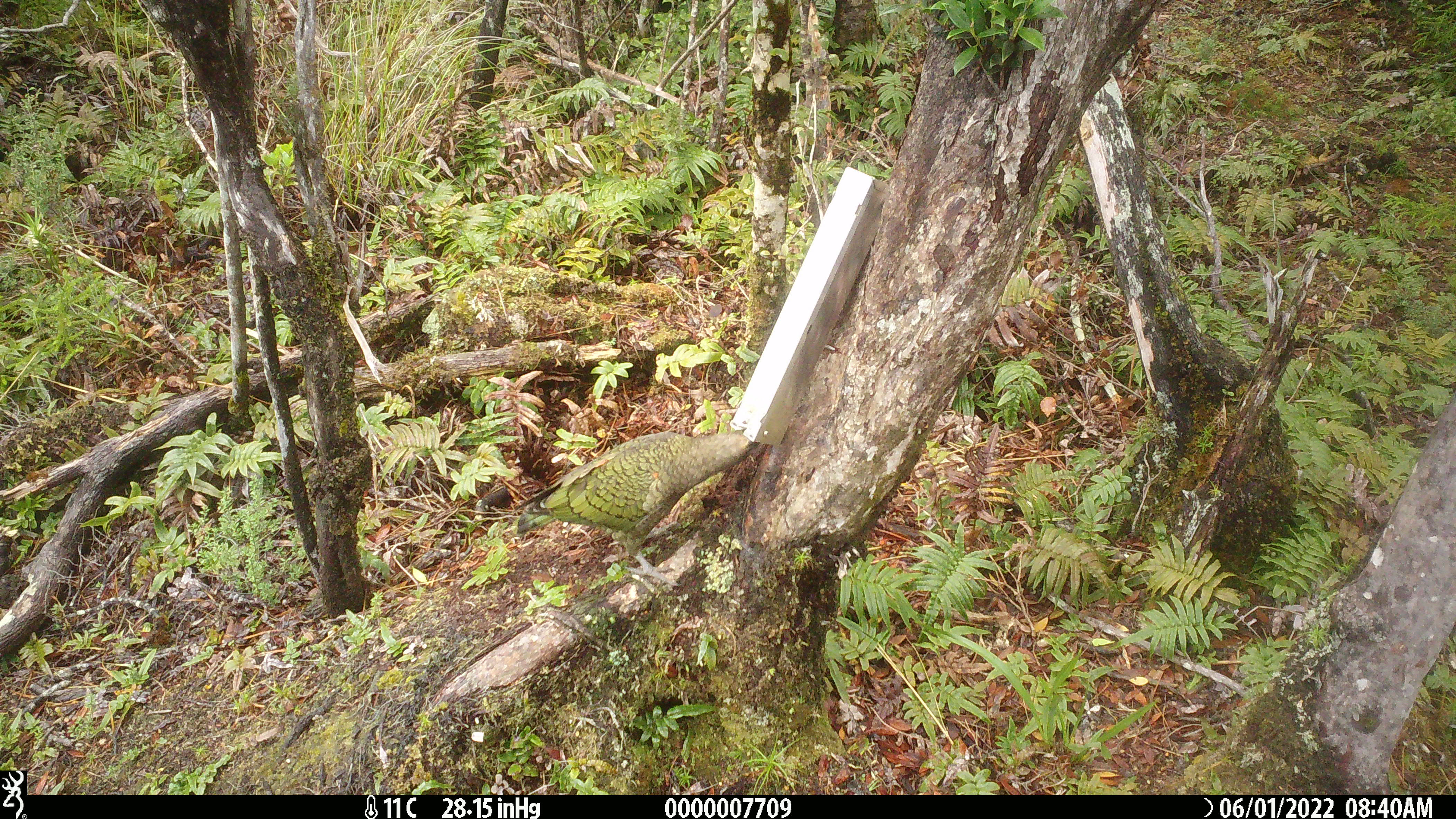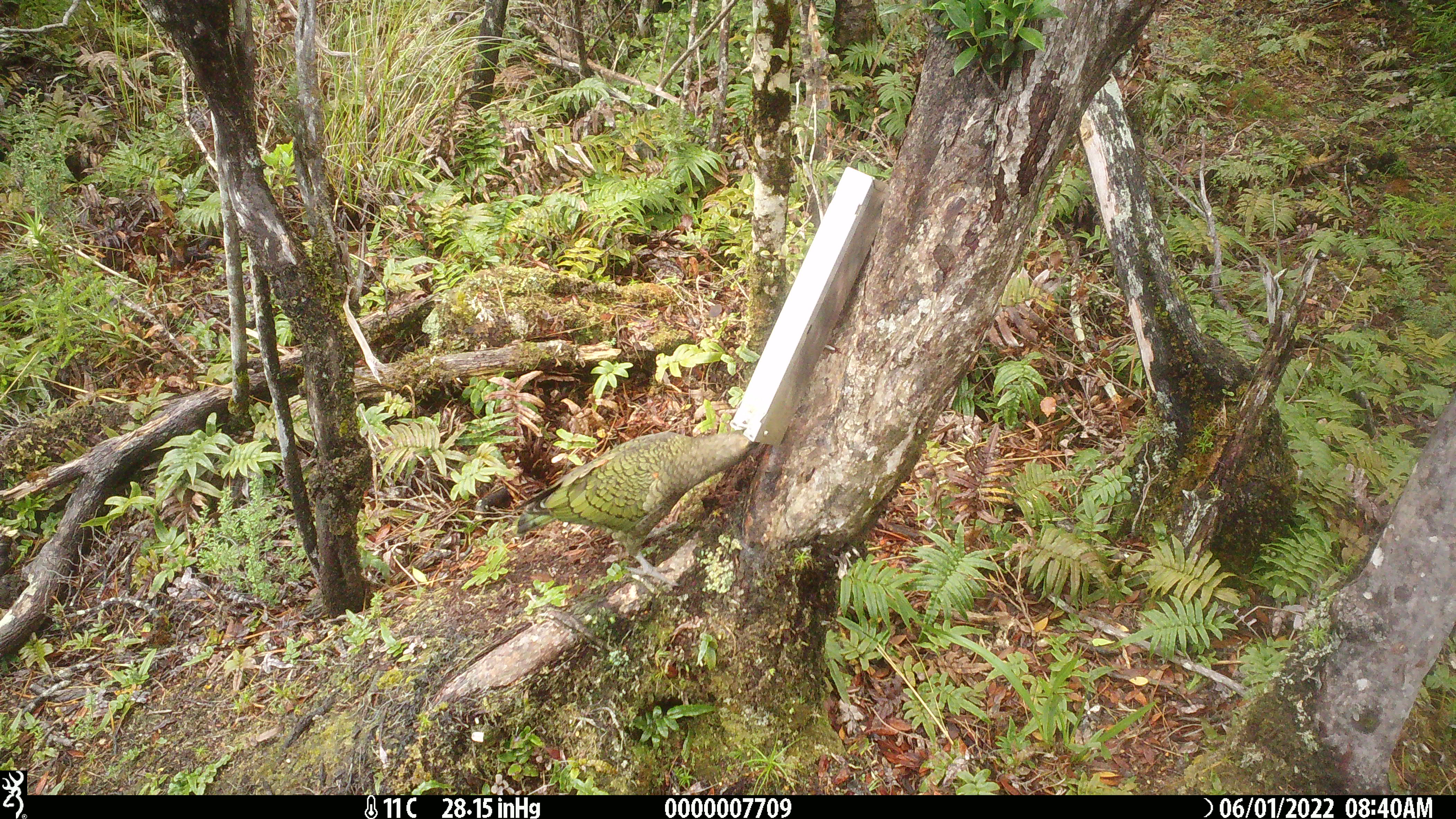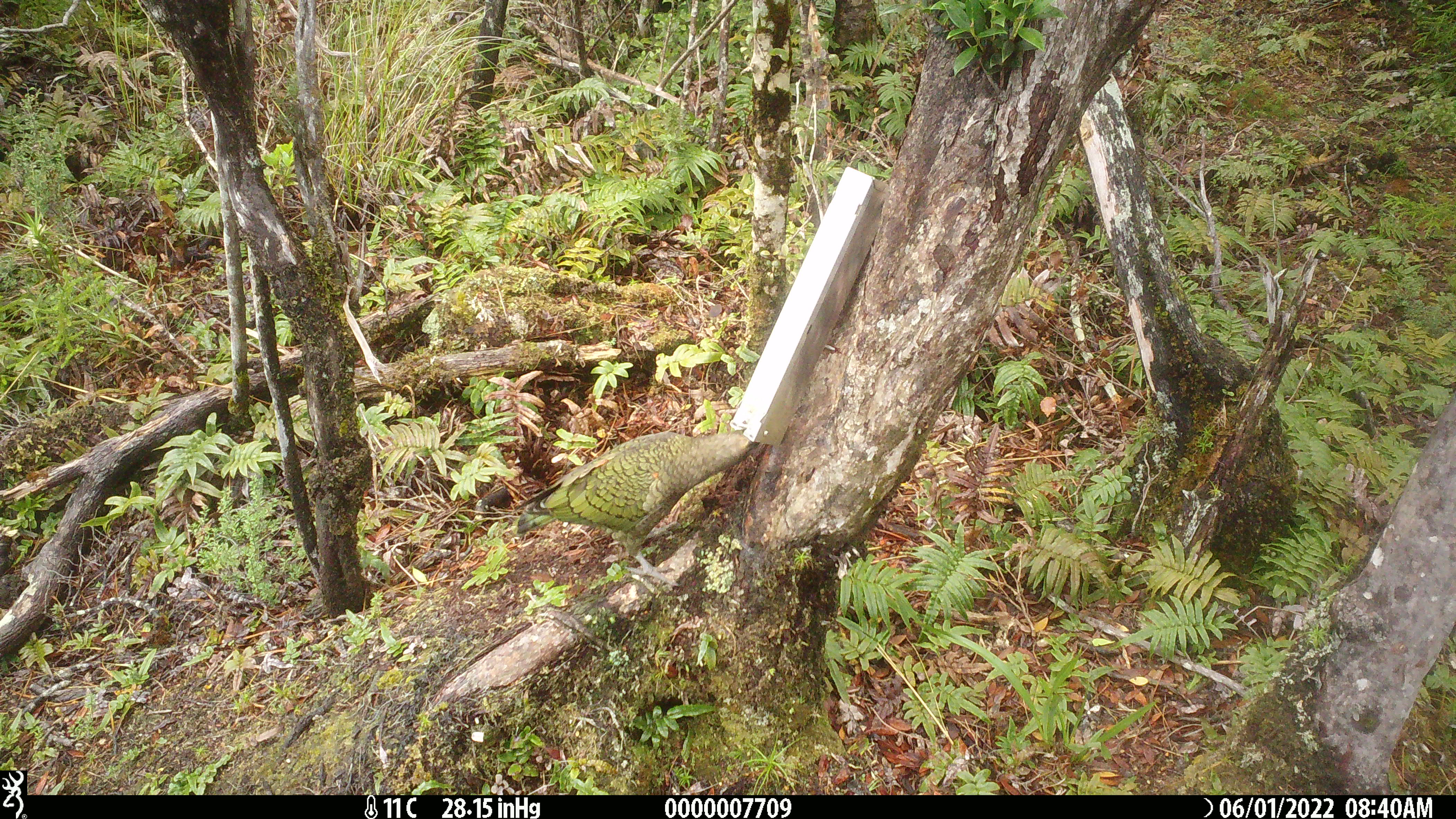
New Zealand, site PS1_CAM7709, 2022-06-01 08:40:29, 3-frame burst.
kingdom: Animalia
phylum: Chordata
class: Aves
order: Psittaciformes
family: Strigopidae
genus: Nestor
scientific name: Nestor notabilis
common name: kea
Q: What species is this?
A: Kea (Nestor notabilis).